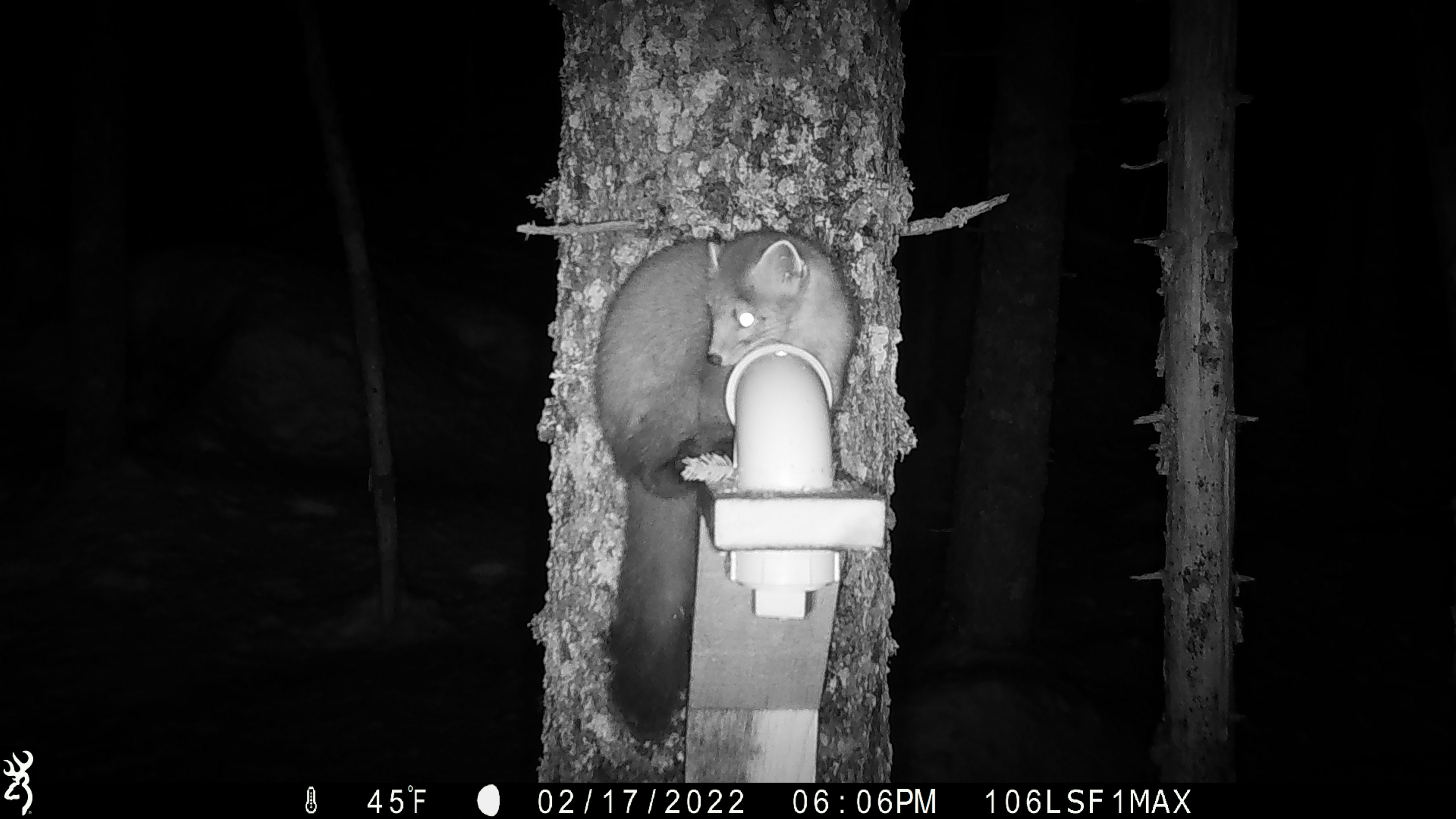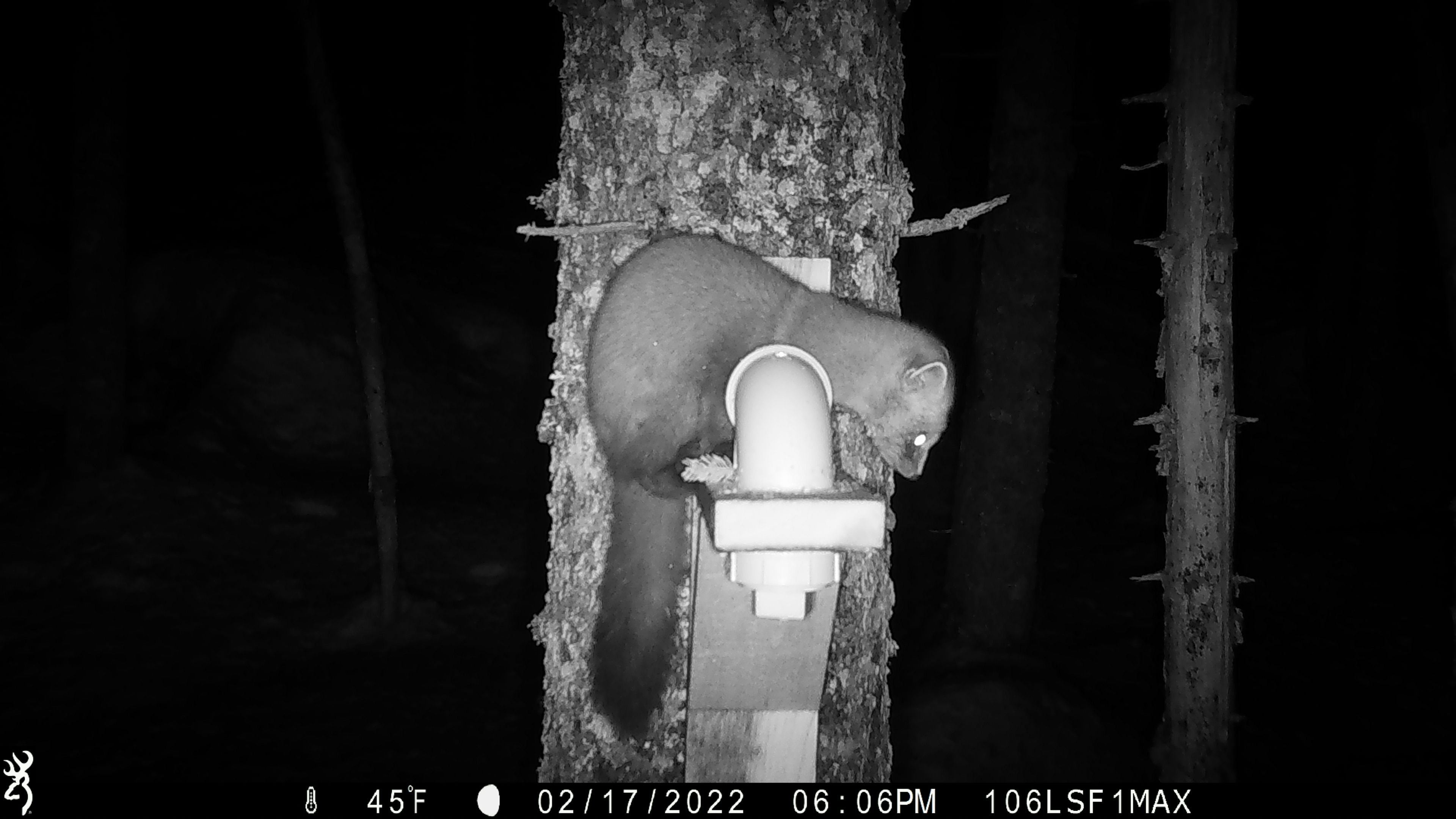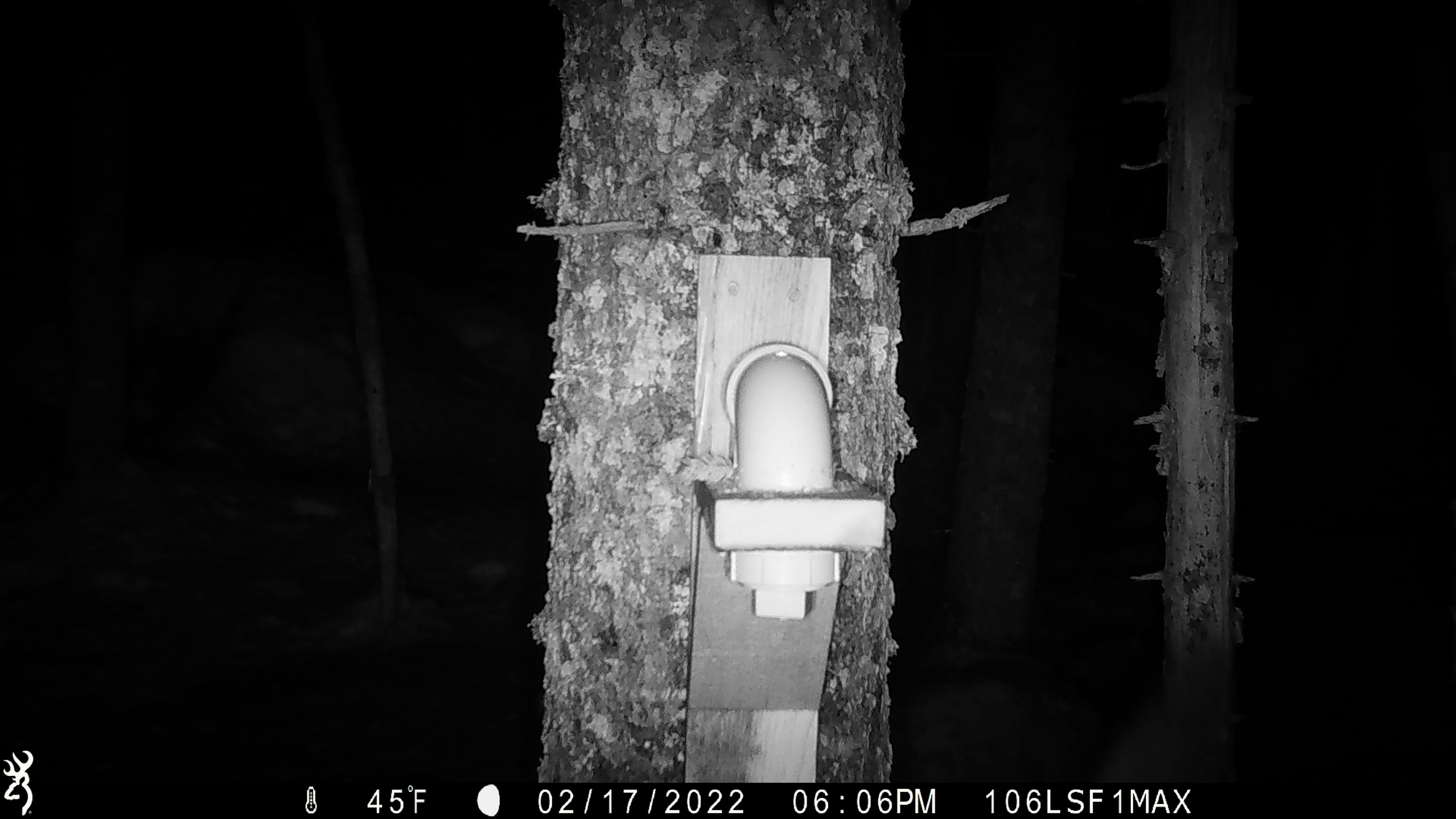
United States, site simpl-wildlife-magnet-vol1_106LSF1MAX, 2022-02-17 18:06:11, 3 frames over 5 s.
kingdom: Animalia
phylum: Chordata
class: Mammalia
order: Carnivora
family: Mustelidae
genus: Martes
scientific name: Martes americana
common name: american marten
American marten (Martes americana).